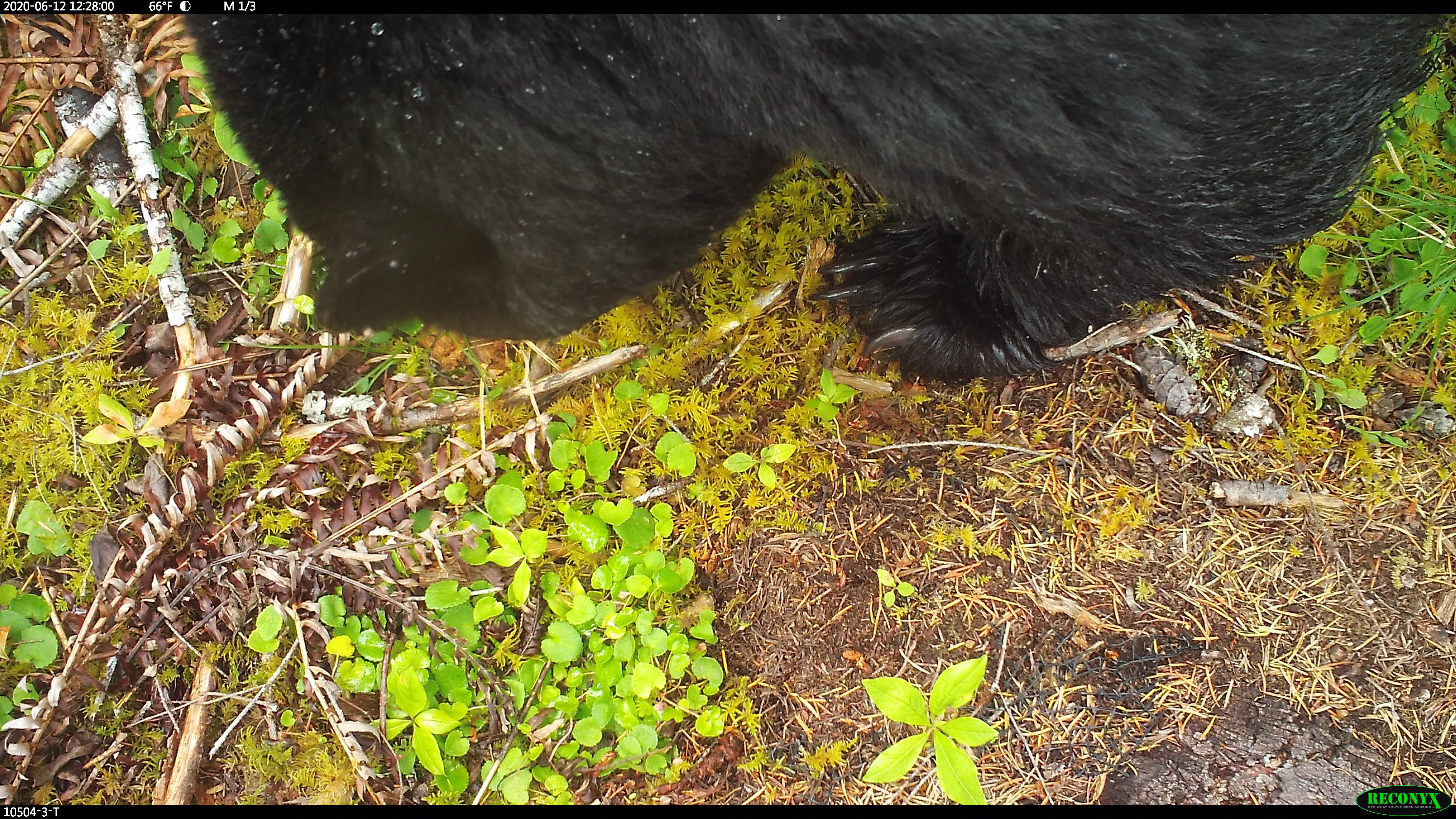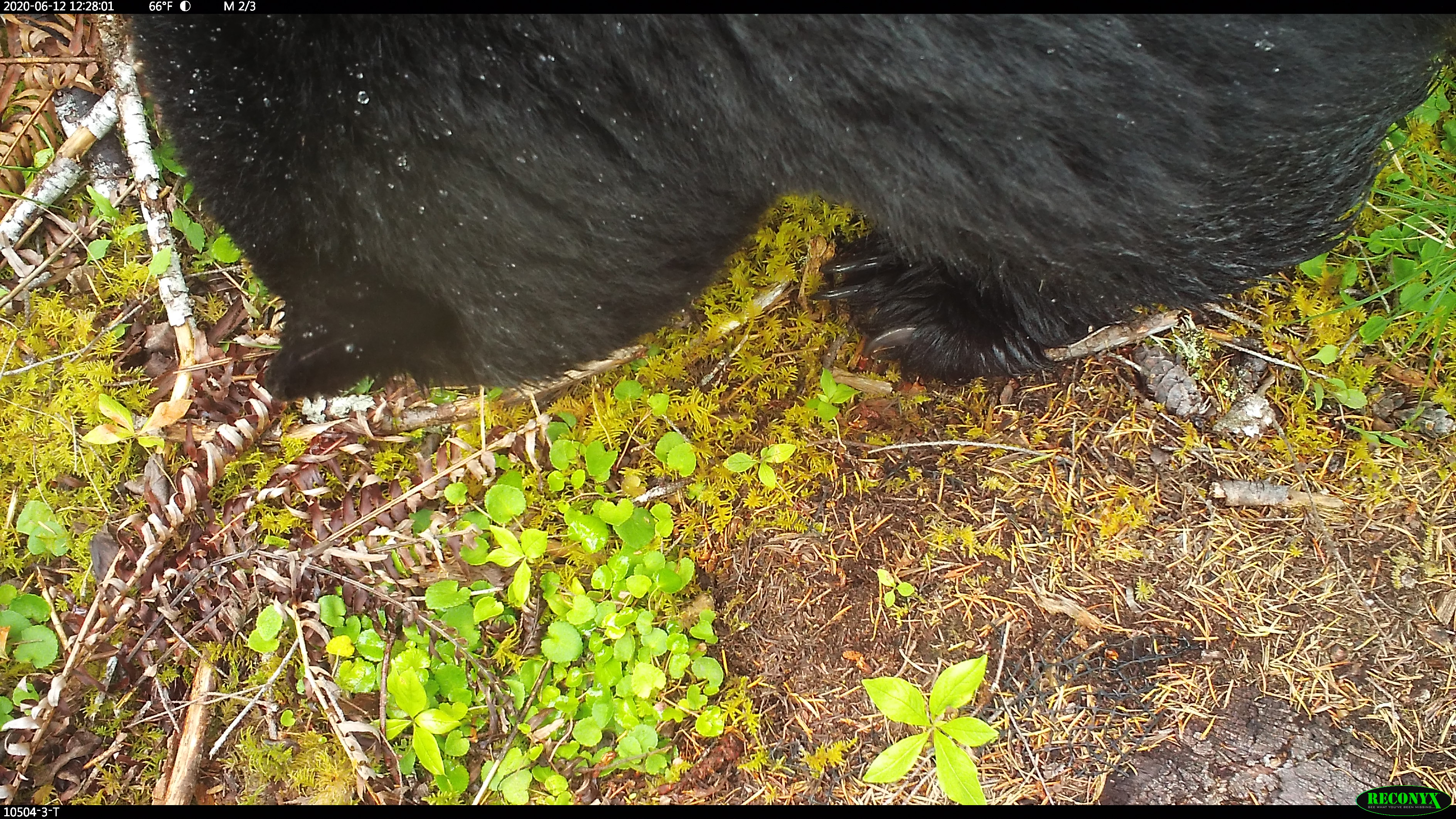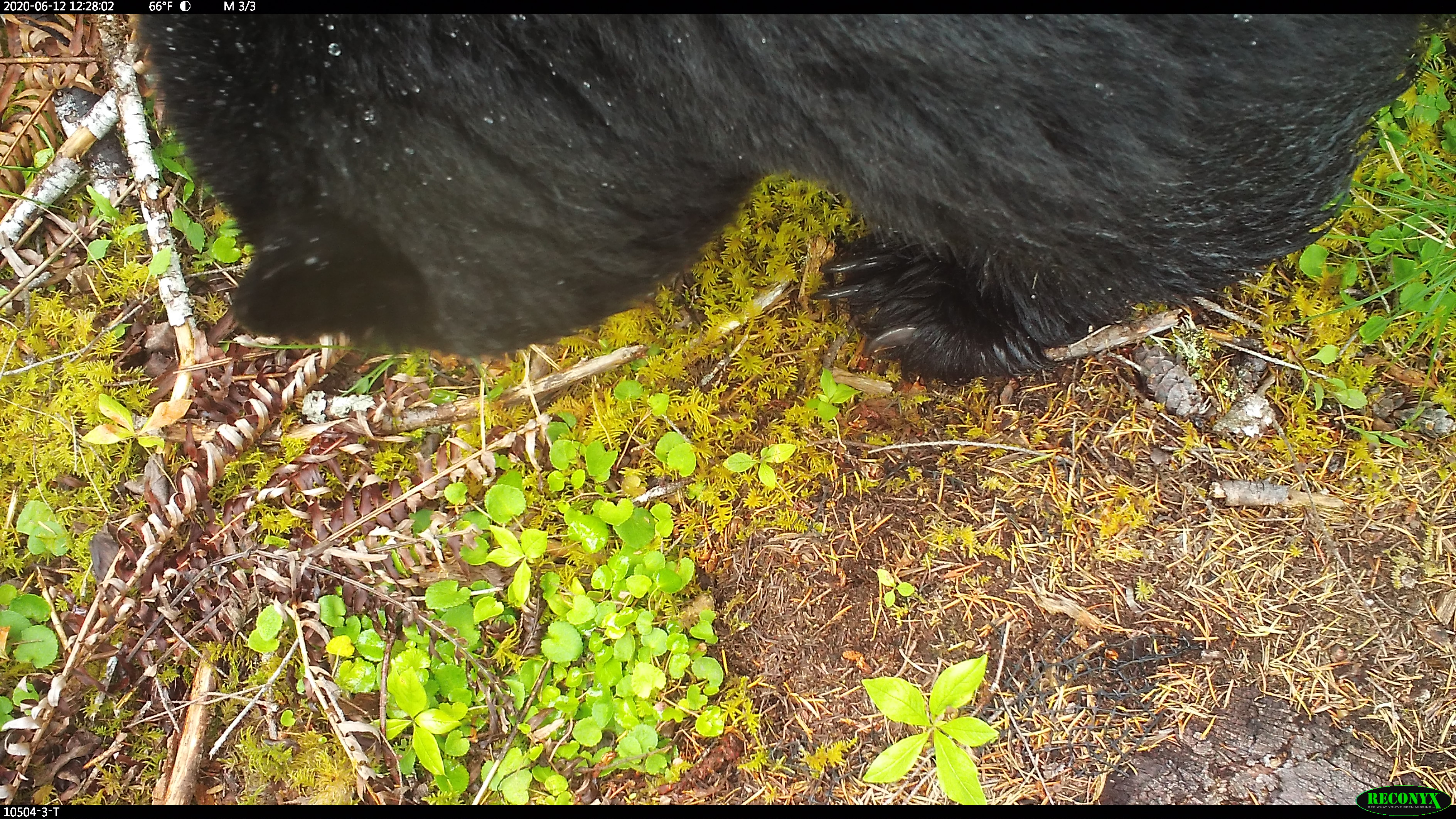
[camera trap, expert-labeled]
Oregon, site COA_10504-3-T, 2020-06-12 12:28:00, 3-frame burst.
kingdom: Animalia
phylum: Chordata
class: Mammalia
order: Carnivora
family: Ursidae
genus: Ursus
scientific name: Ursus americanus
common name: american black bear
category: black bear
Black bear (american black bear) (Ursus americanus).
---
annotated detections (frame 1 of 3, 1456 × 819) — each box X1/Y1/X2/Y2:
black bear: 180/14/1450/398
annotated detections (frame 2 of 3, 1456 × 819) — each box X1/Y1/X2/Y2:
black bear: 130/18/1450/395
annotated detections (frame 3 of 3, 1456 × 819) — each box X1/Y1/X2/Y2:
black bear: 125/13/1437/356